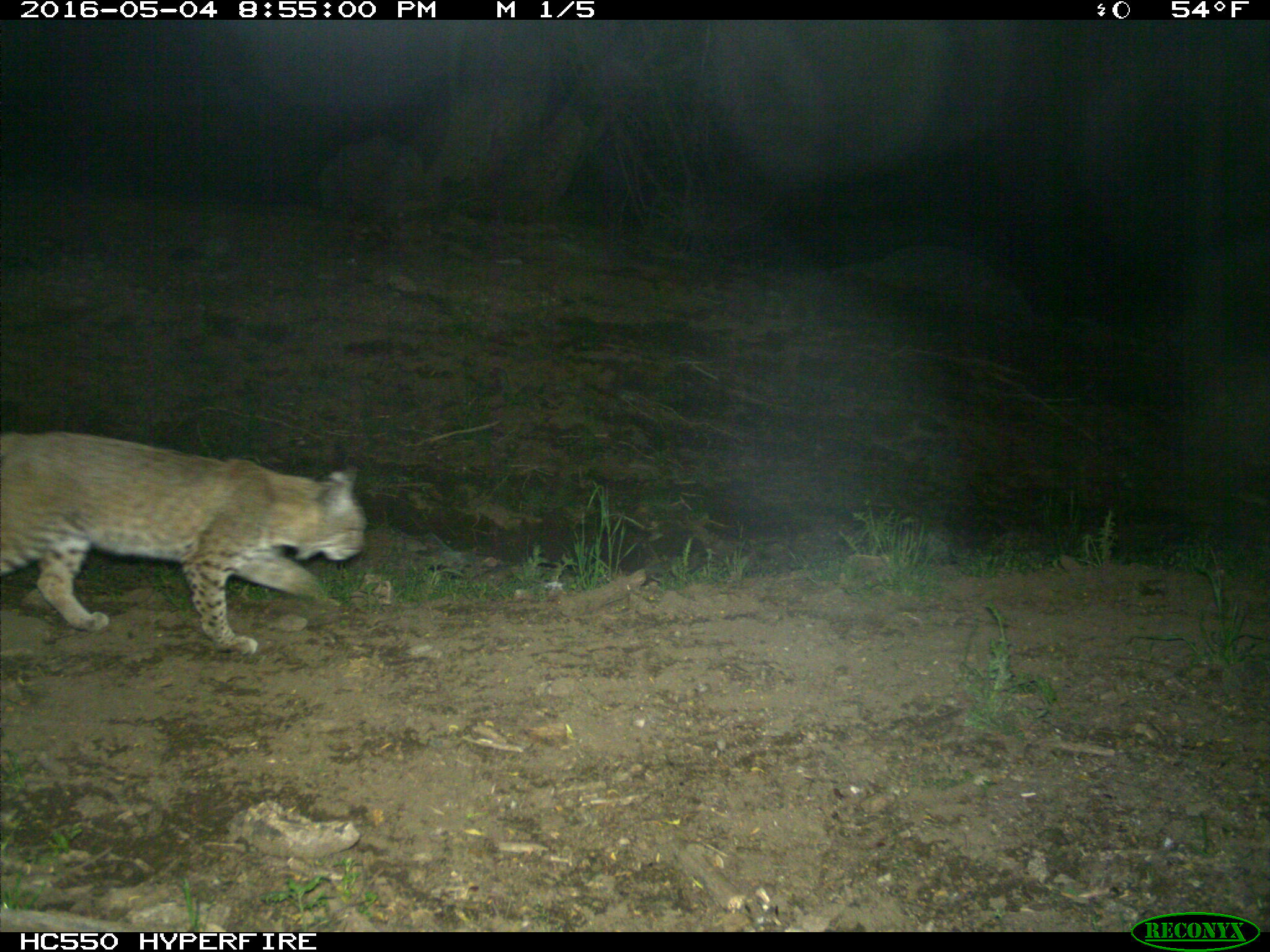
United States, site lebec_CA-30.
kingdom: Animalia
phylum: Chordata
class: Mammalia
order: Carnivora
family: Felidae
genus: Lynx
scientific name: Lynx rufus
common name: bobcat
Lynx rufus (bobcat).